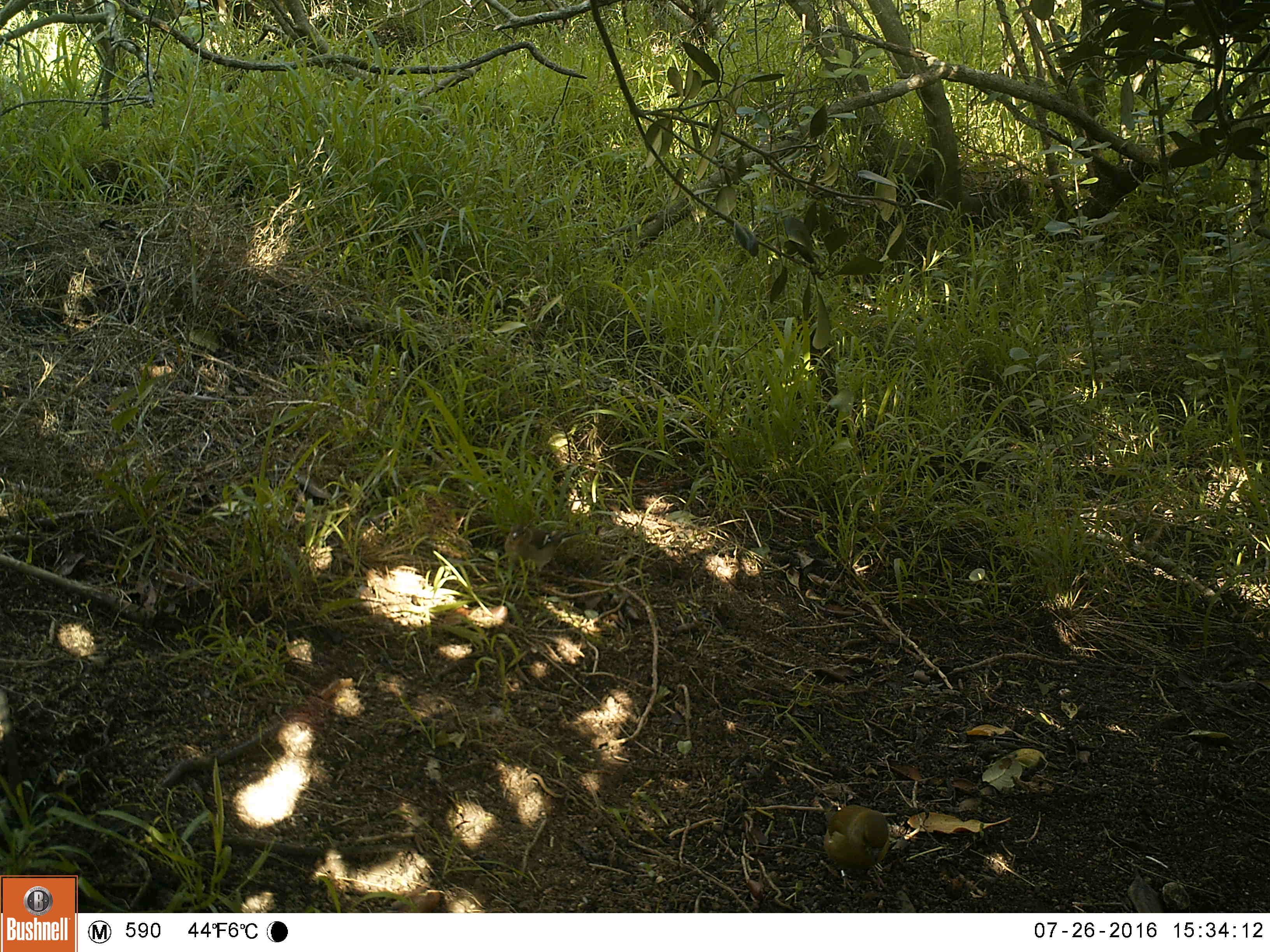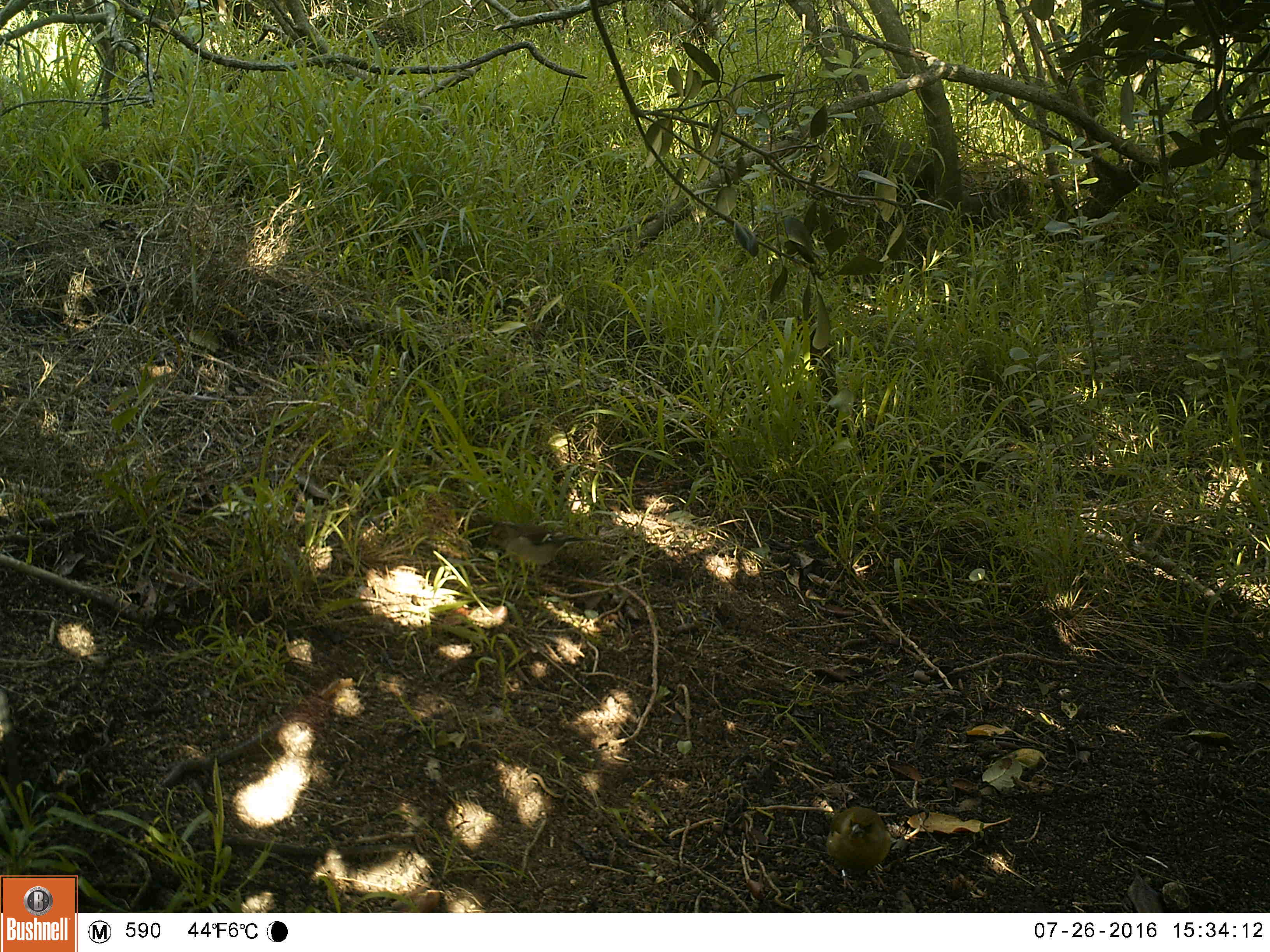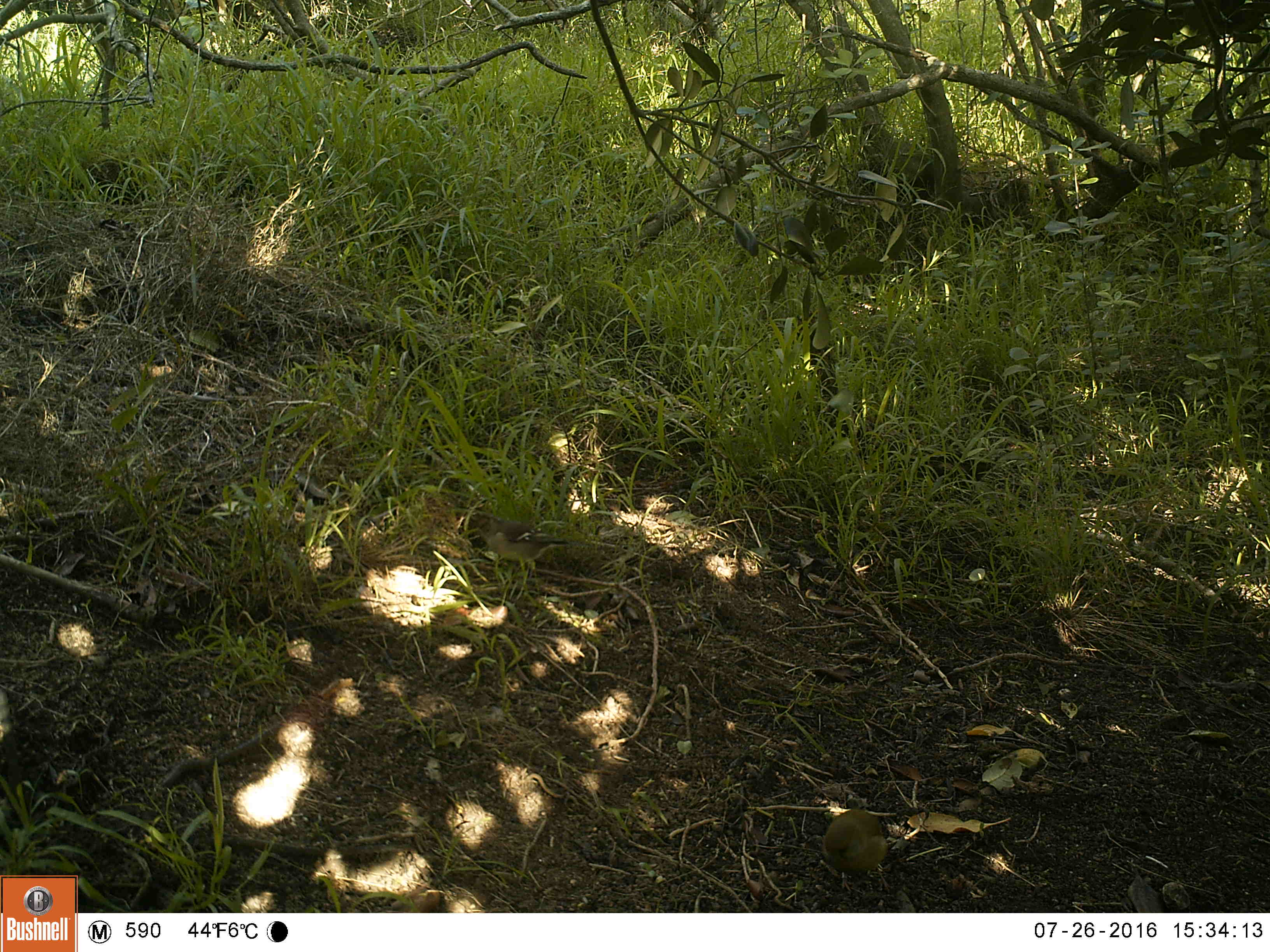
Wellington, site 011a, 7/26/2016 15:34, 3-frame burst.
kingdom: Animalia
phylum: Chordata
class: Aves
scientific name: Aves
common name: bird